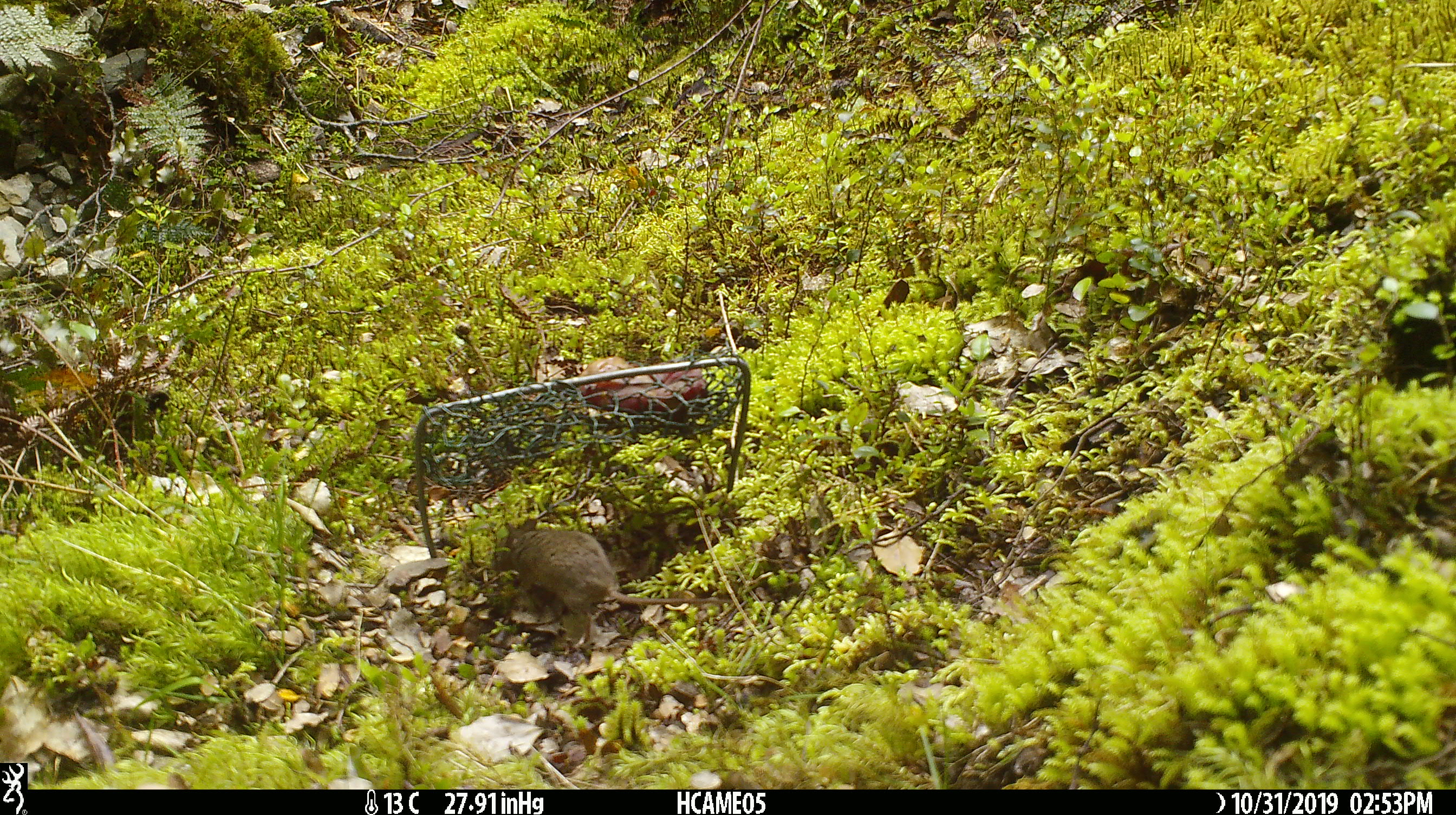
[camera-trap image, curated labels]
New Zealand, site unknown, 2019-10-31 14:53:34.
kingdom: Animalia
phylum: Chordata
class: Mammalia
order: Rodentia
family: Muridae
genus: Mus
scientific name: Mus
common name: mouse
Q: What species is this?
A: Mouse (Mus).